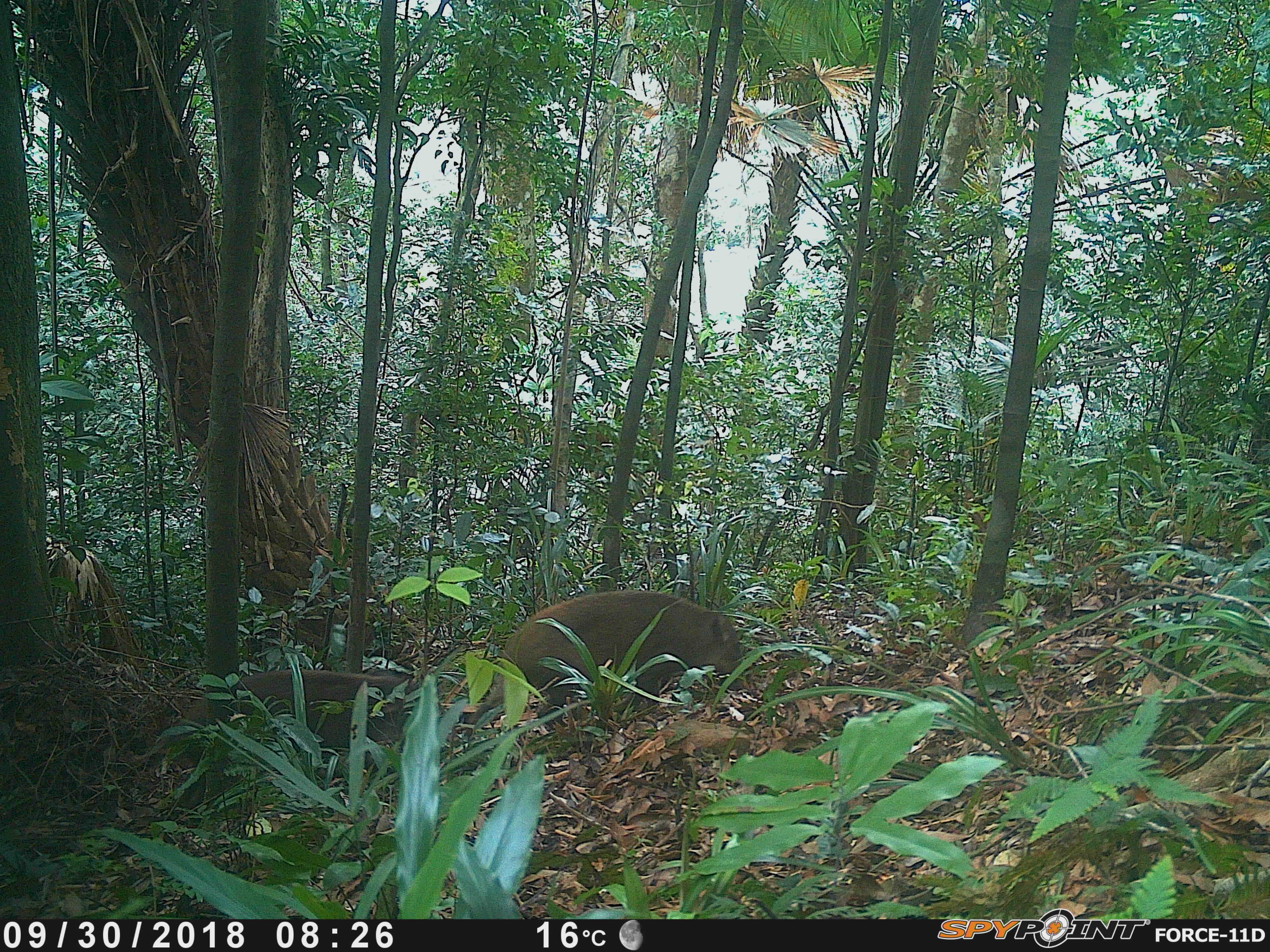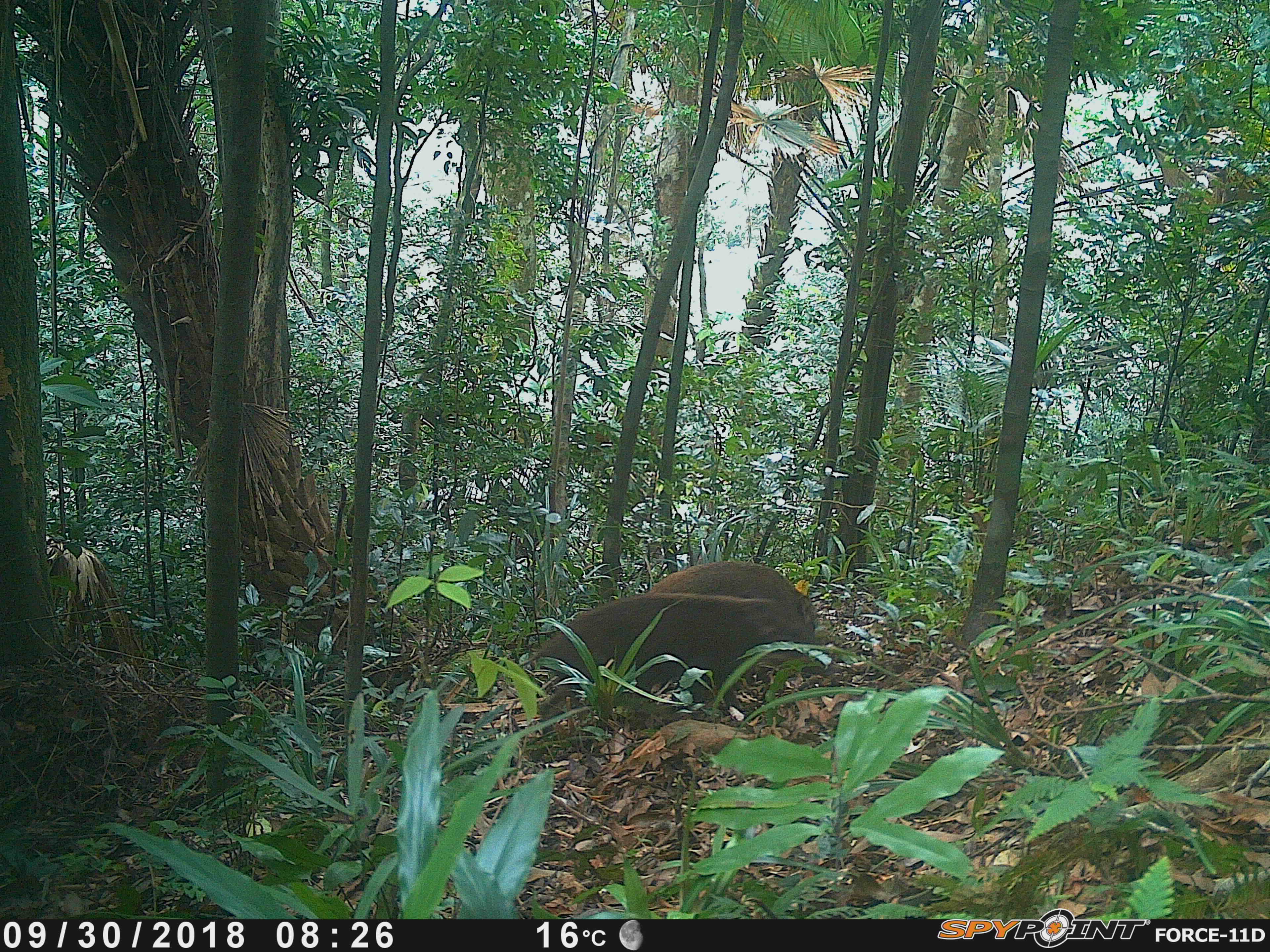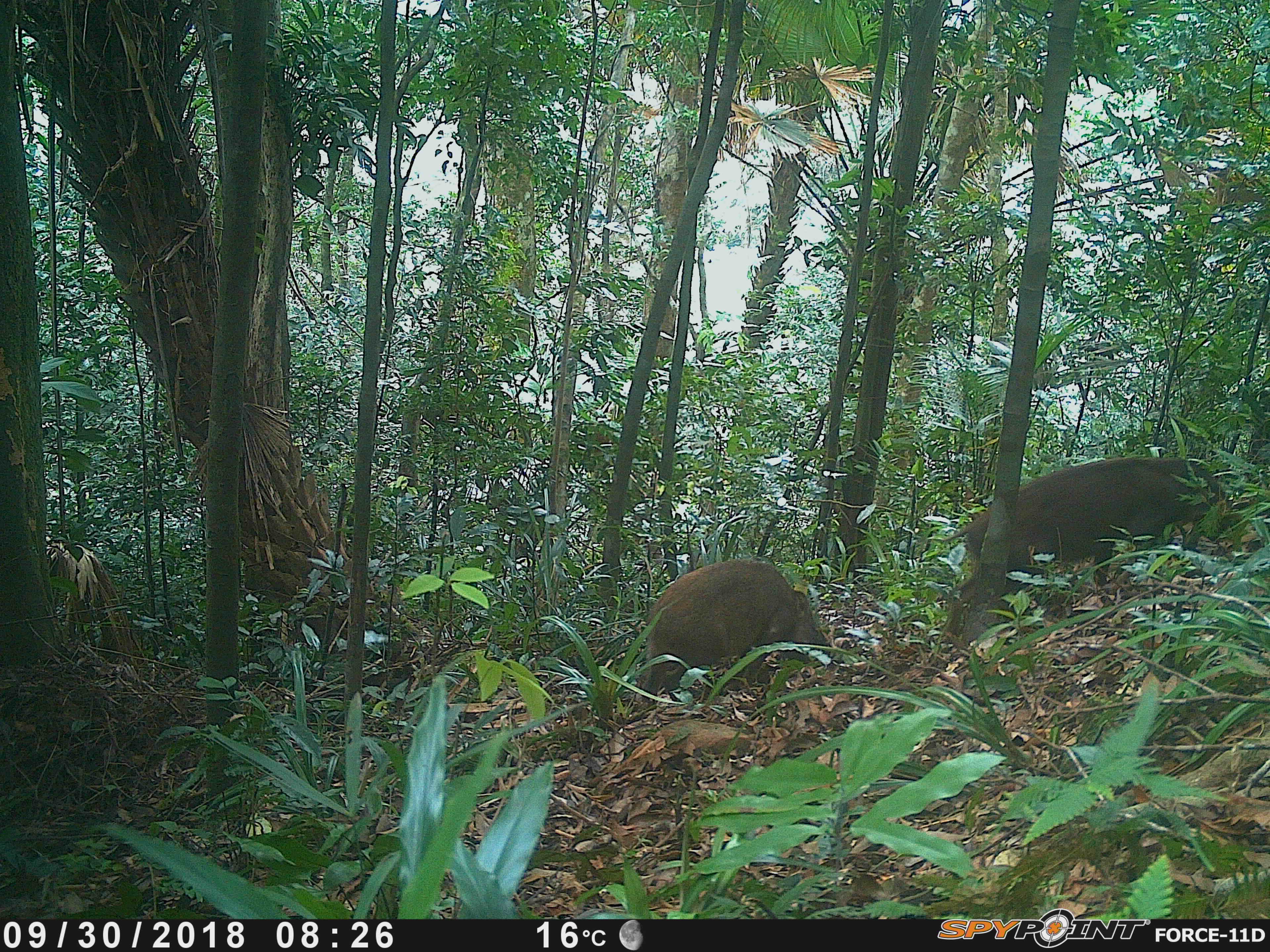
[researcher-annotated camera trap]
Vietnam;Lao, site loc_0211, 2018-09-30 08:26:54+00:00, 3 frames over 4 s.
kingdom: Animalia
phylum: Chordata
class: Mammalia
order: Artiodactyla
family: Suidae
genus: Sus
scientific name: Sus scrofa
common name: eurasian wild pig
Eurasian wild pig (Sus scrofa). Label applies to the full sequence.